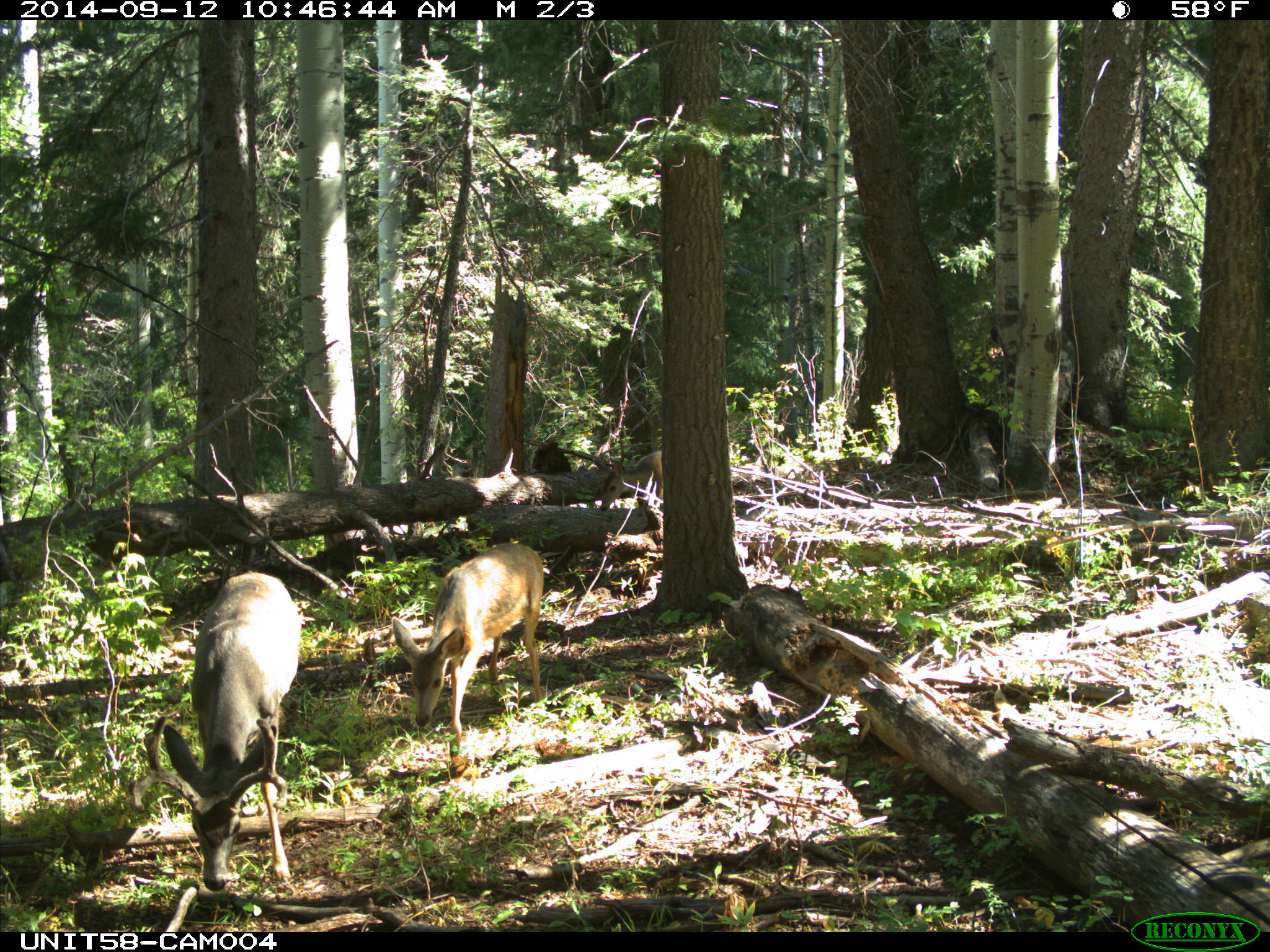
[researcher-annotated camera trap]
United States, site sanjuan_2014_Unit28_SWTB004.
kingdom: Animalia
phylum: Chordata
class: Mammalia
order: Artiodactyla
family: Cervidae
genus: Odocoileus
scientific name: Odocoileus hemionus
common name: mule deer